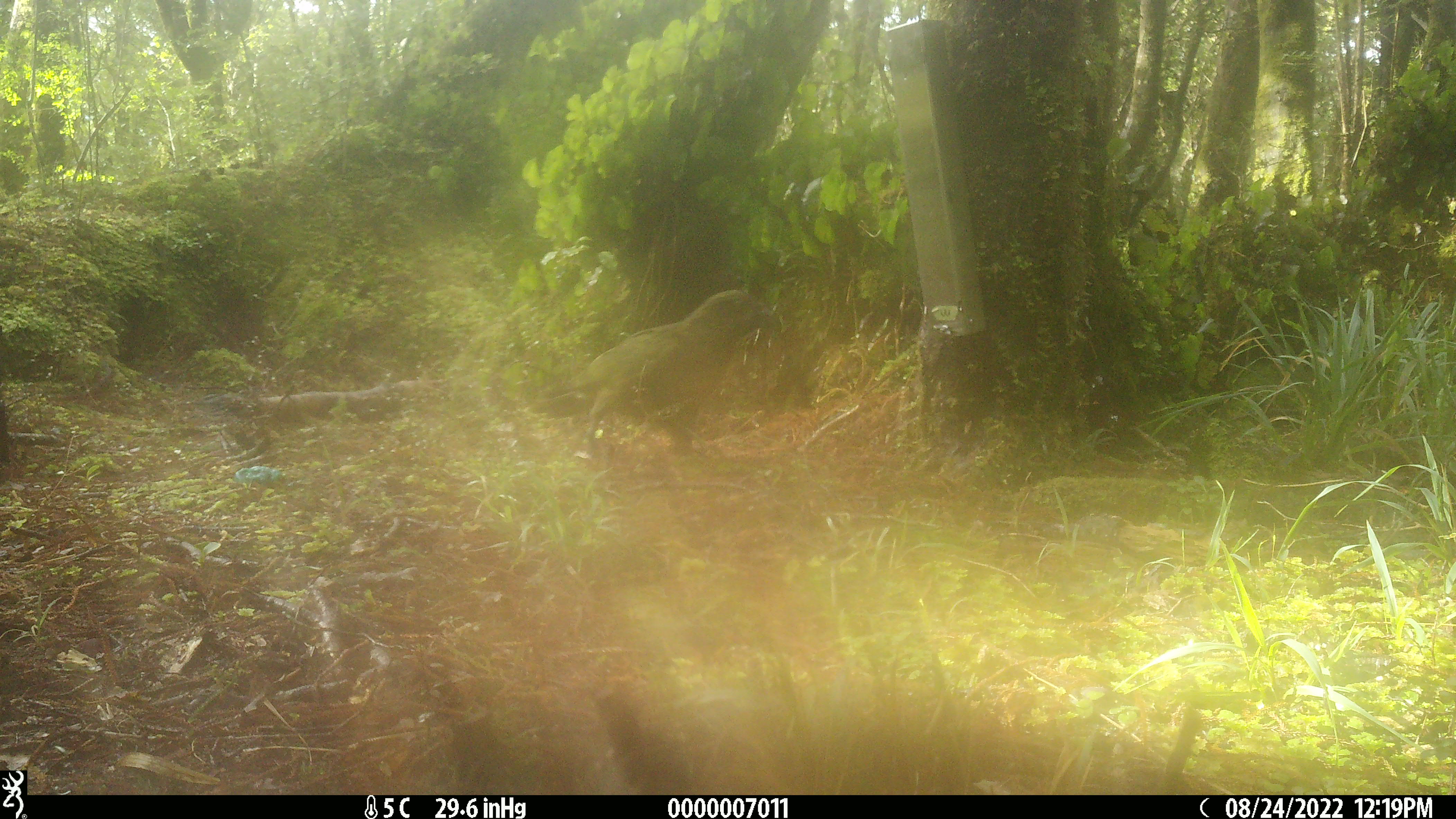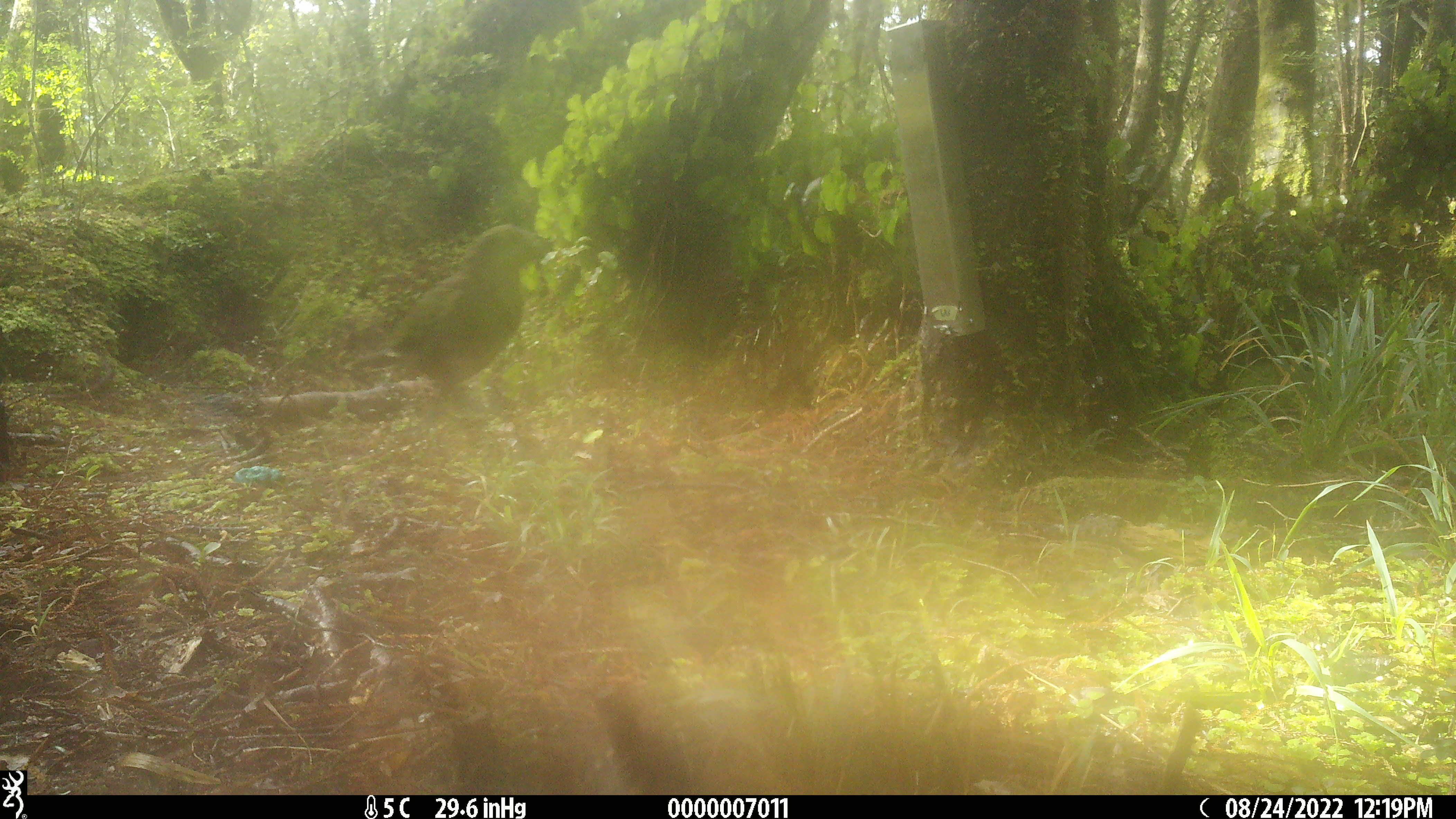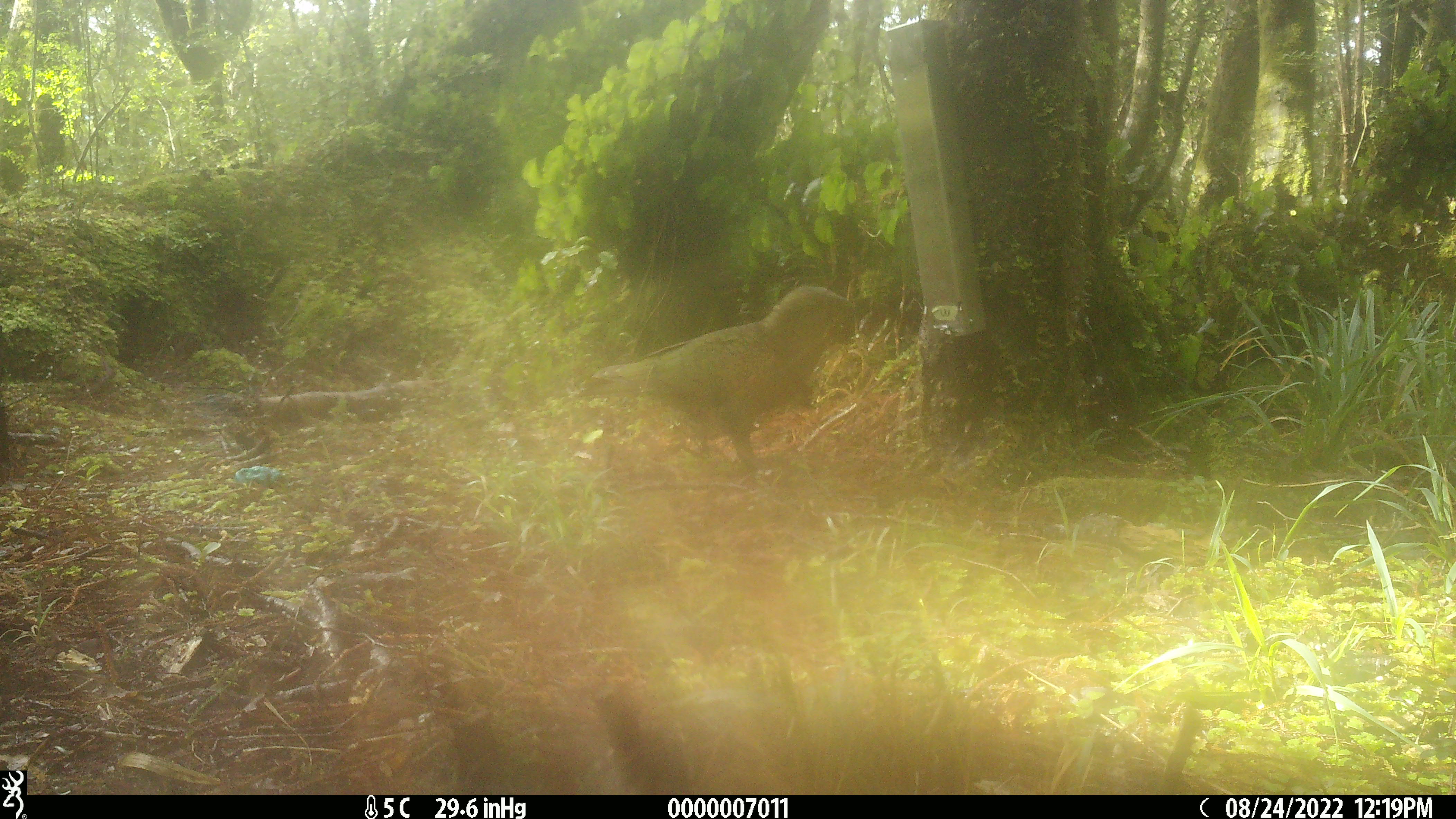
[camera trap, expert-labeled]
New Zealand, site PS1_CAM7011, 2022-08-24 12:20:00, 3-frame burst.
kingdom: Animalia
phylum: Chordata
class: Aves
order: Psittaciformes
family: Strigopidae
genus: Nestor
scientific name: Nestor notabilis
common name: kea